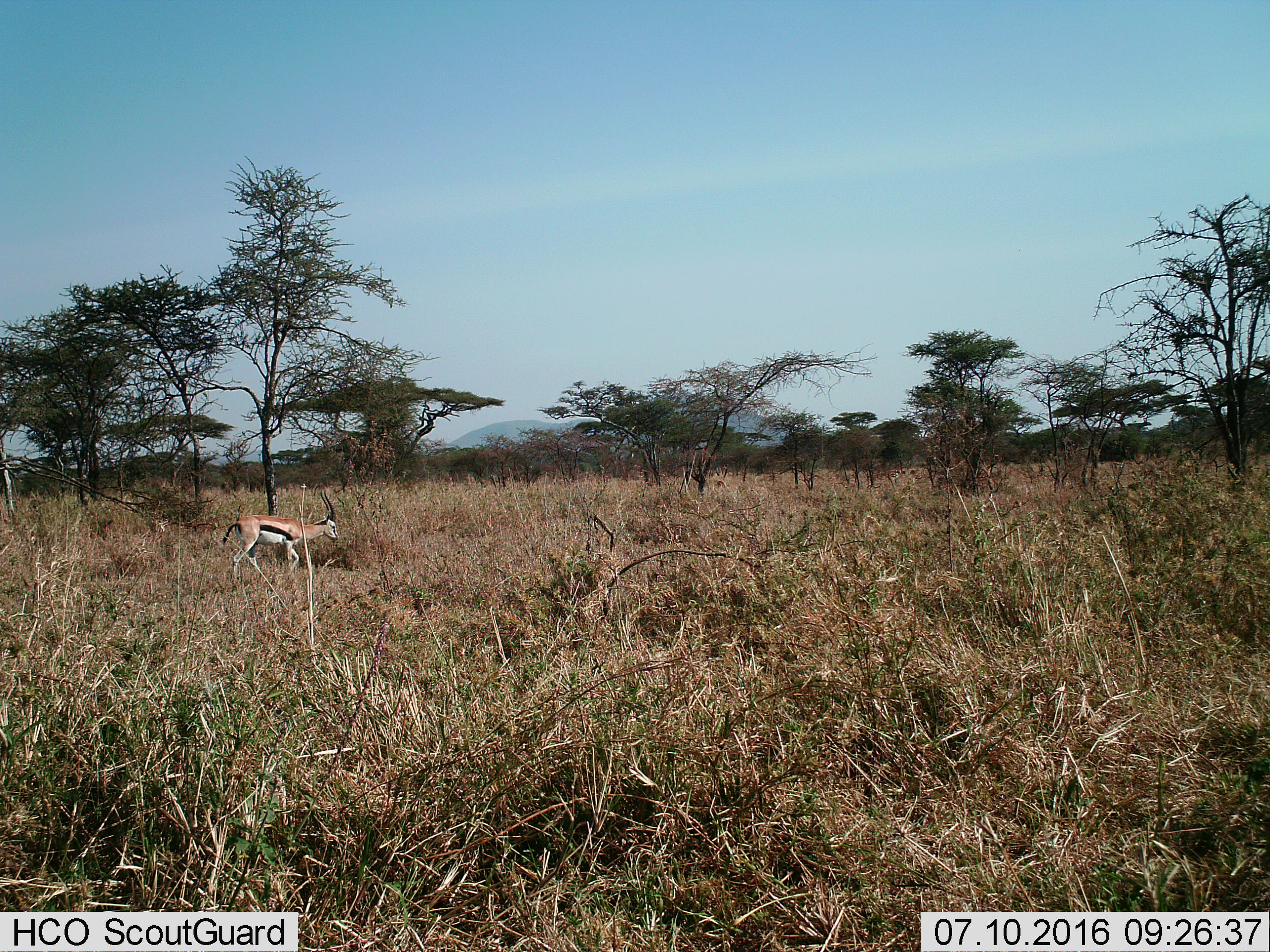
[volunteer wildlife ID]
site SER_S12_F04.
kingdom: Animalia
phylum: Chordata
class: Mammalia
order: Artiodactyla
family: Bovidae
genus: Eudorcas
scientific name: Eudorcas thomsonii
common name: thomson's gazelle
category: gazellethomsons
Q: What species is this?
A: Gazellethomsons (thomson's gazelle) (Eudorcas thomsonii).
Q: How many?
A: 1.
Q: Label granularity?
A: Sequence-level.